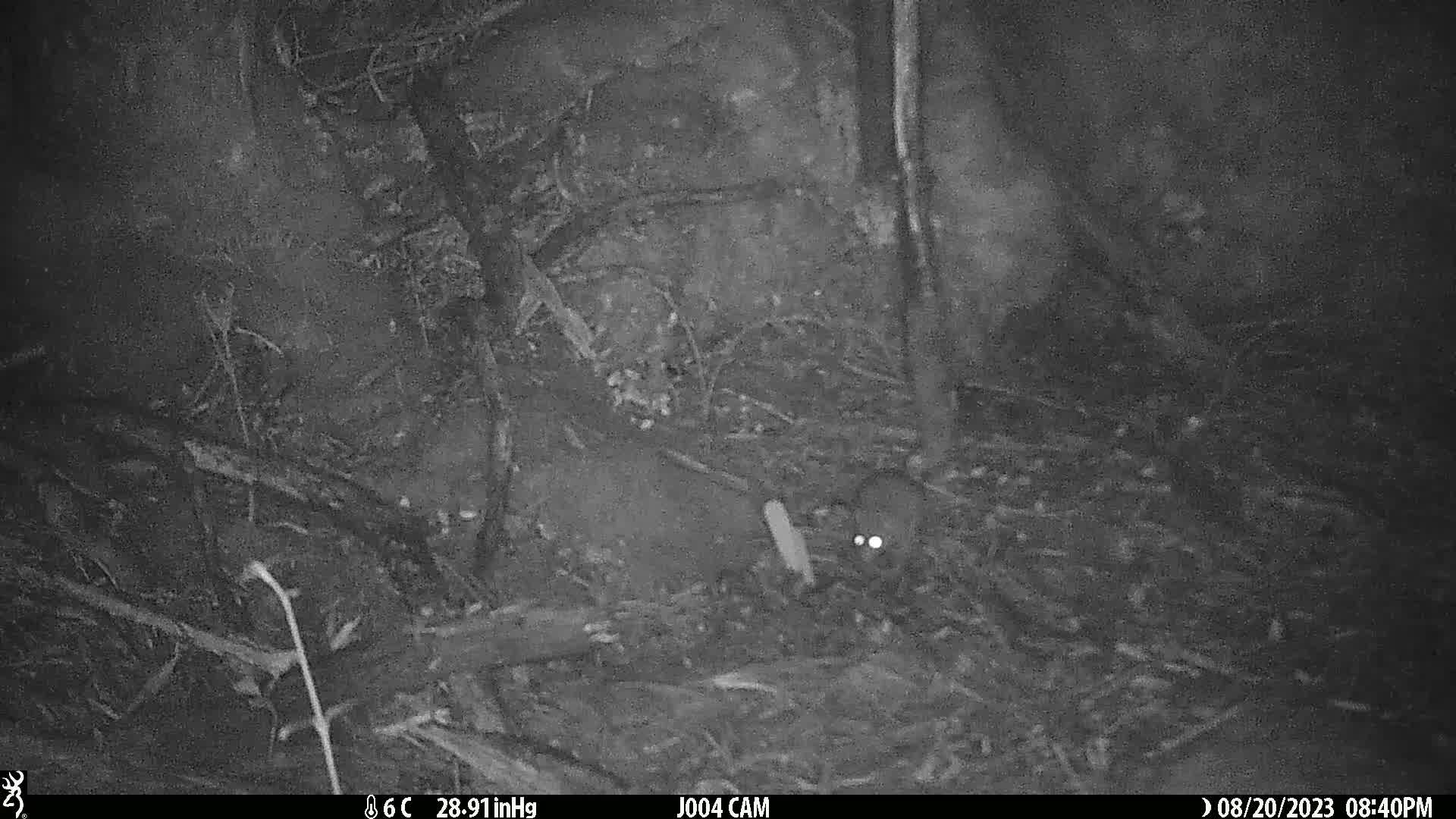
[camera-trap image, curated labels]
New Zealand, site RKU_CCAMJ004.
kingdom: Animalia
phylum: Chordata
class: Mammalia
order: Rodentia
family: Muridae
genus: Rattus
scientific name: Rattus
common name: rat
Rat (Rattus).